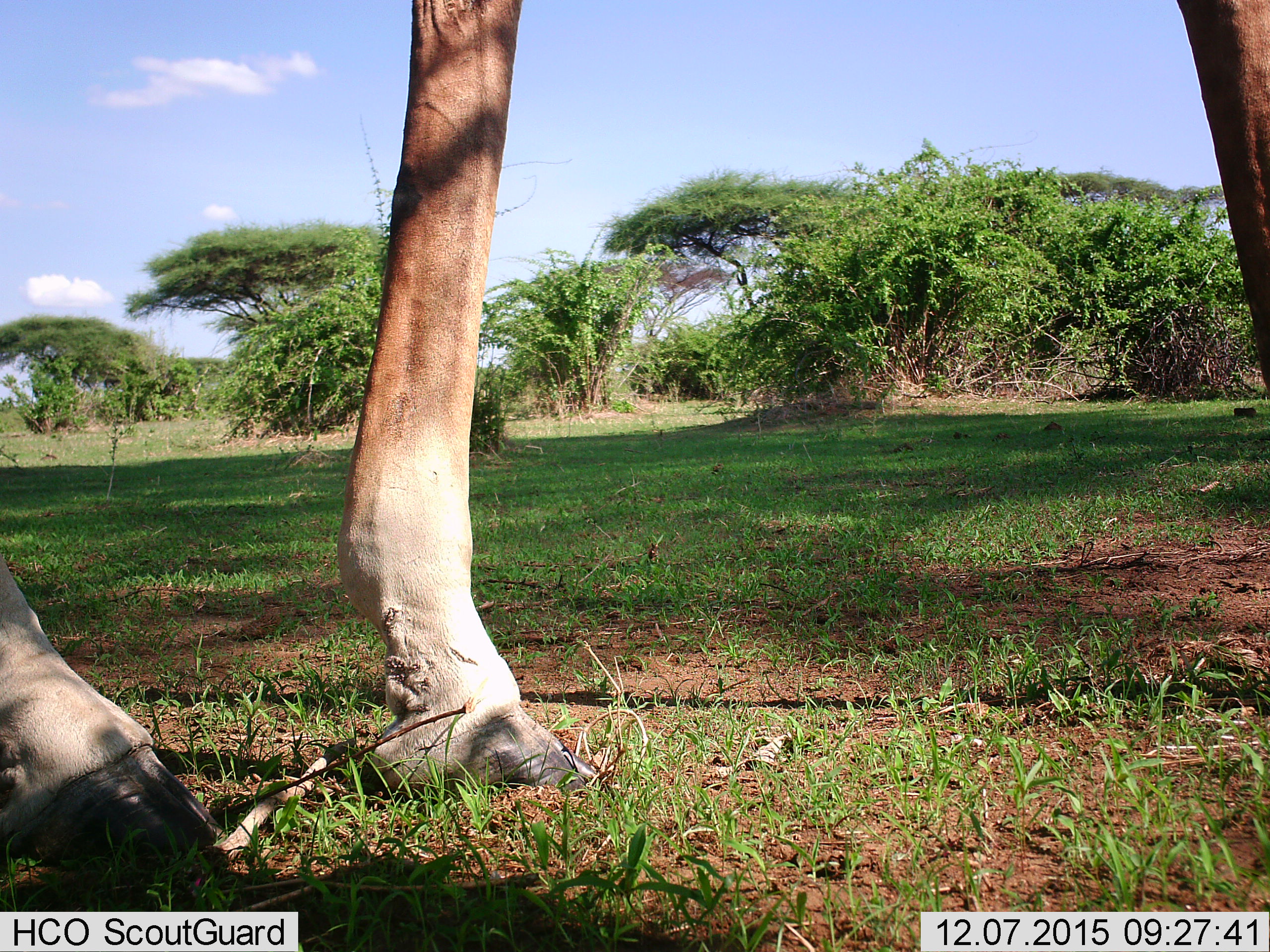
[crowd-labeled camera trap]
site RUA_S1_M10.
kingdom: Animalia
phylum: Chordata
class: Mammalia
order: Artiodactyla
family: Giraffidae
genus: Giraffa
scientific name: Giraffa camelopardalis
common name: giraffe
Giraffe (Giraffa camelopardalis), count 1. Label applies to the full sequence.